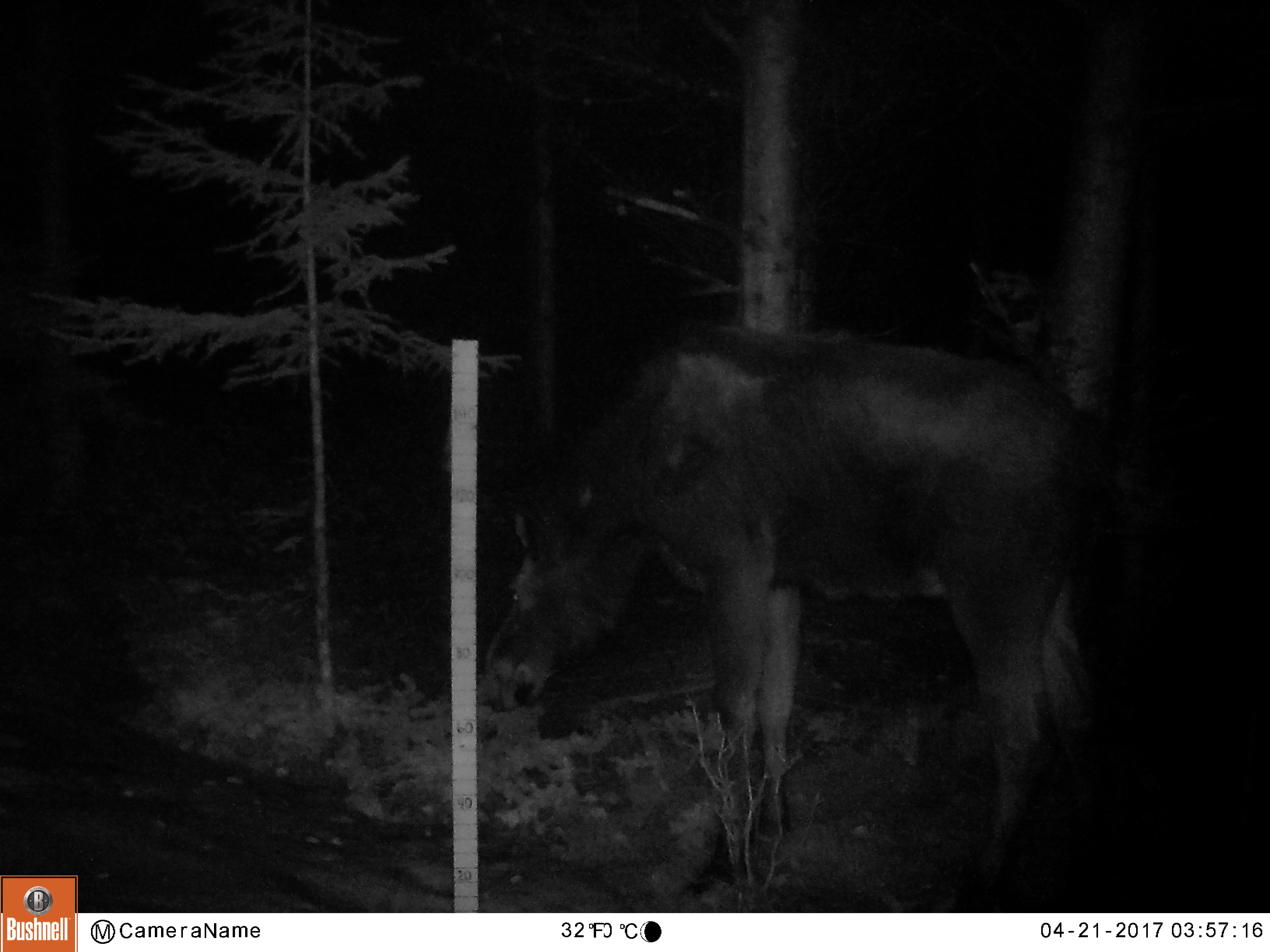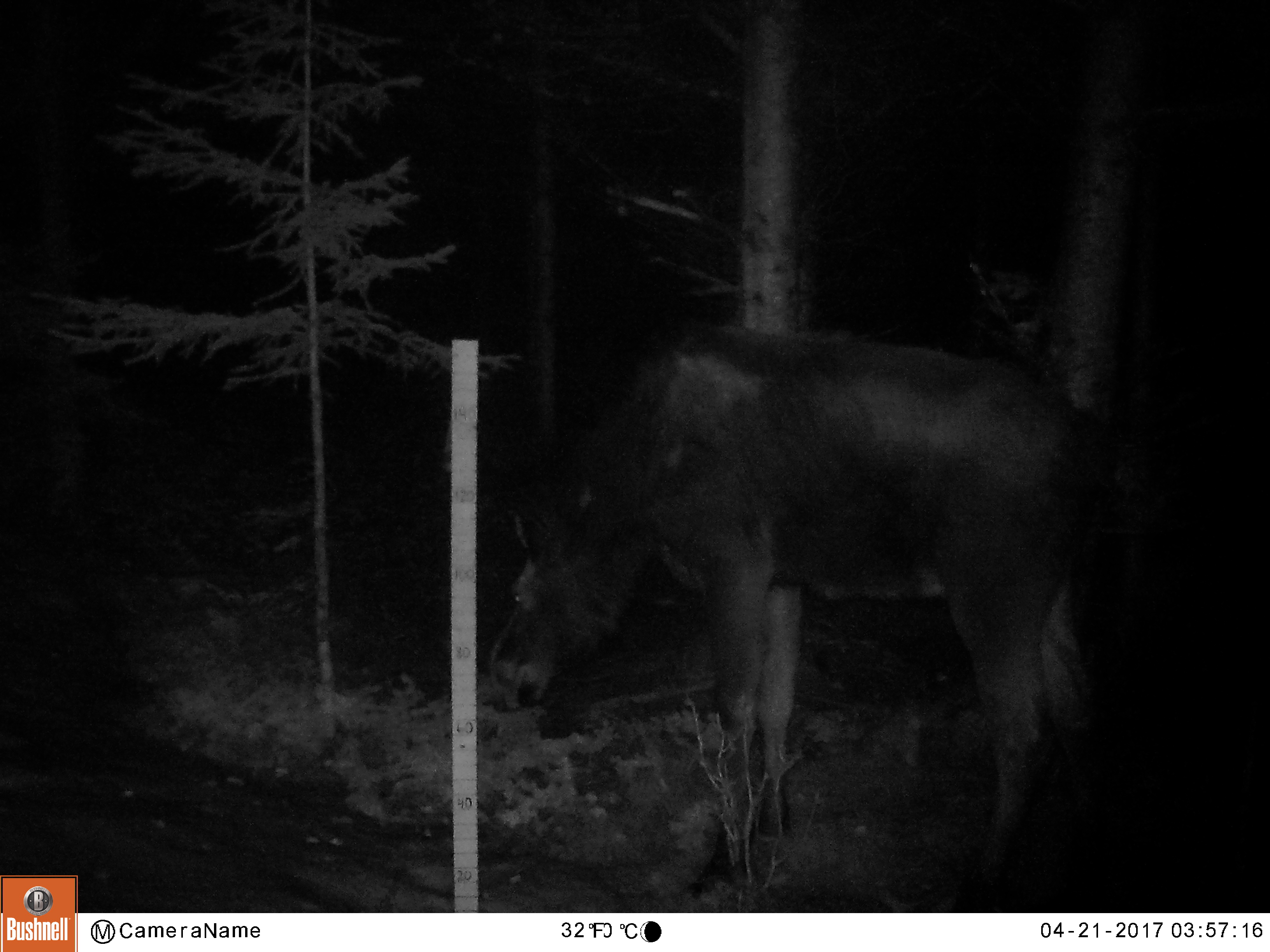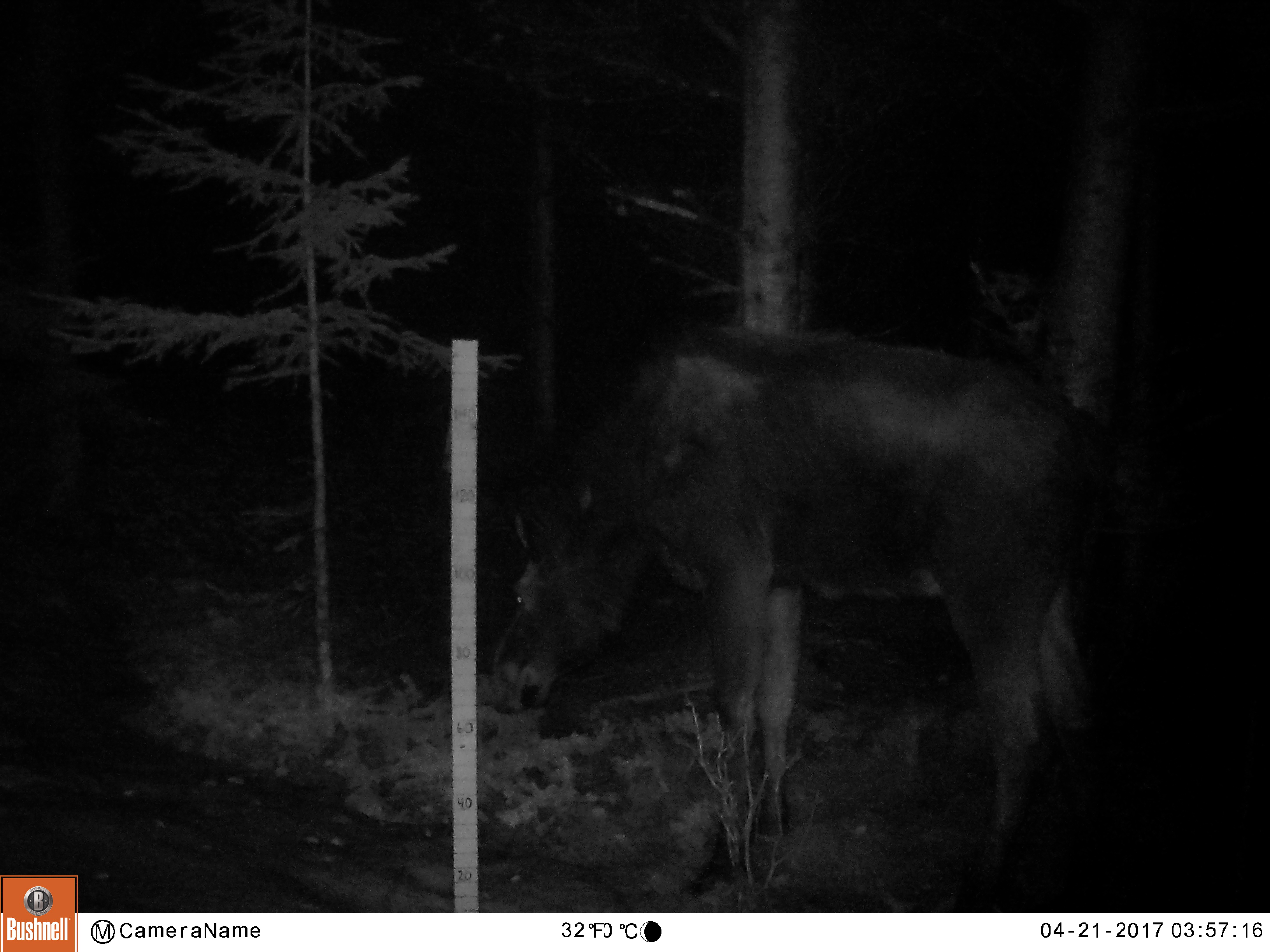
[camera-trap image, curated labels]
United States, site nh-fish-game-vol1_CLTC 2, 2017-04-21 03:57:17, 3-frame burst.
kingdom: Animalia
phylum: Chordata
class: Mammalia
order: Artiodactyla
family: Cervidae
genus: Alces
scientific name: Alces alces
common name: moose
Moose (Alces alces).